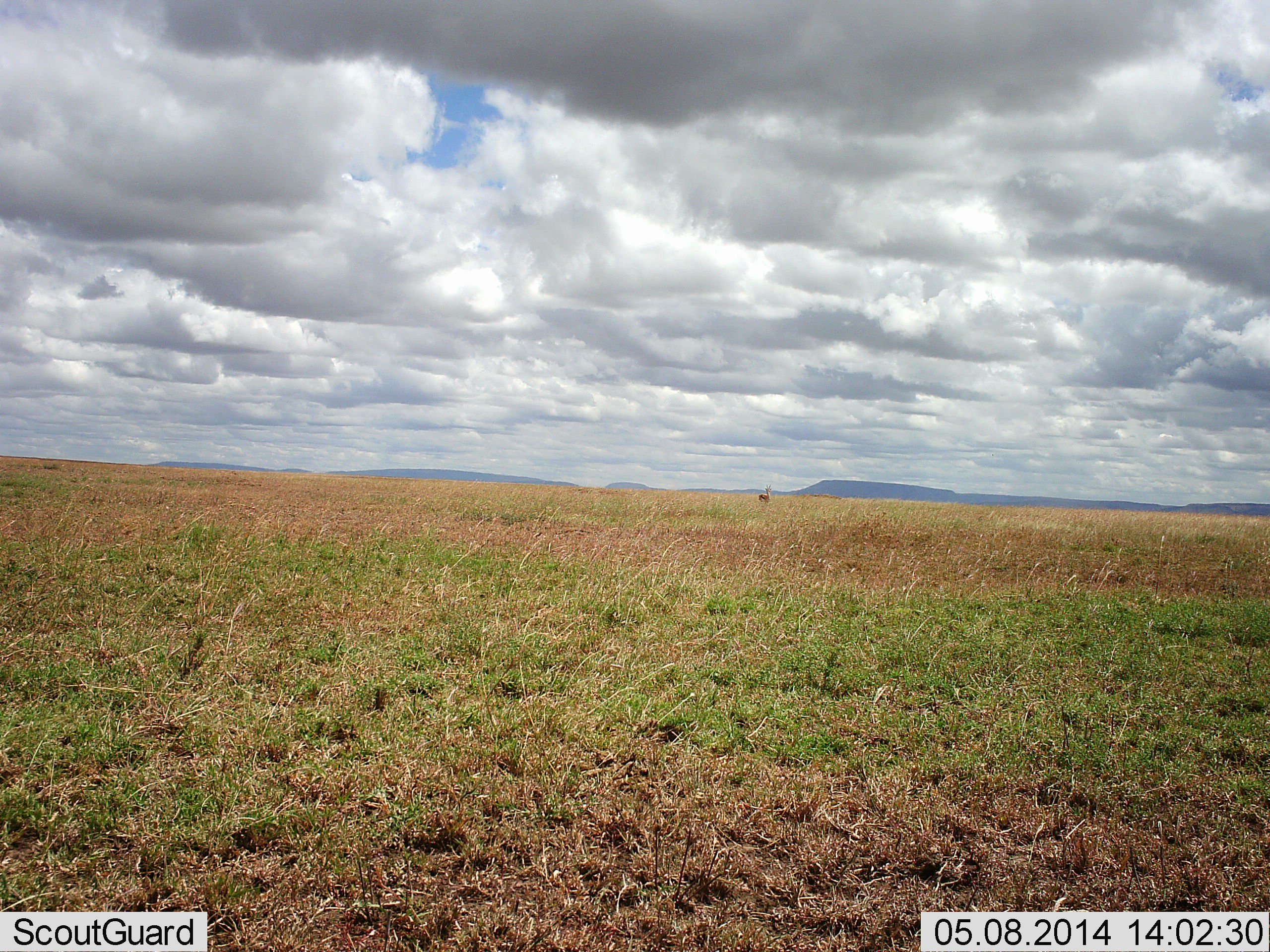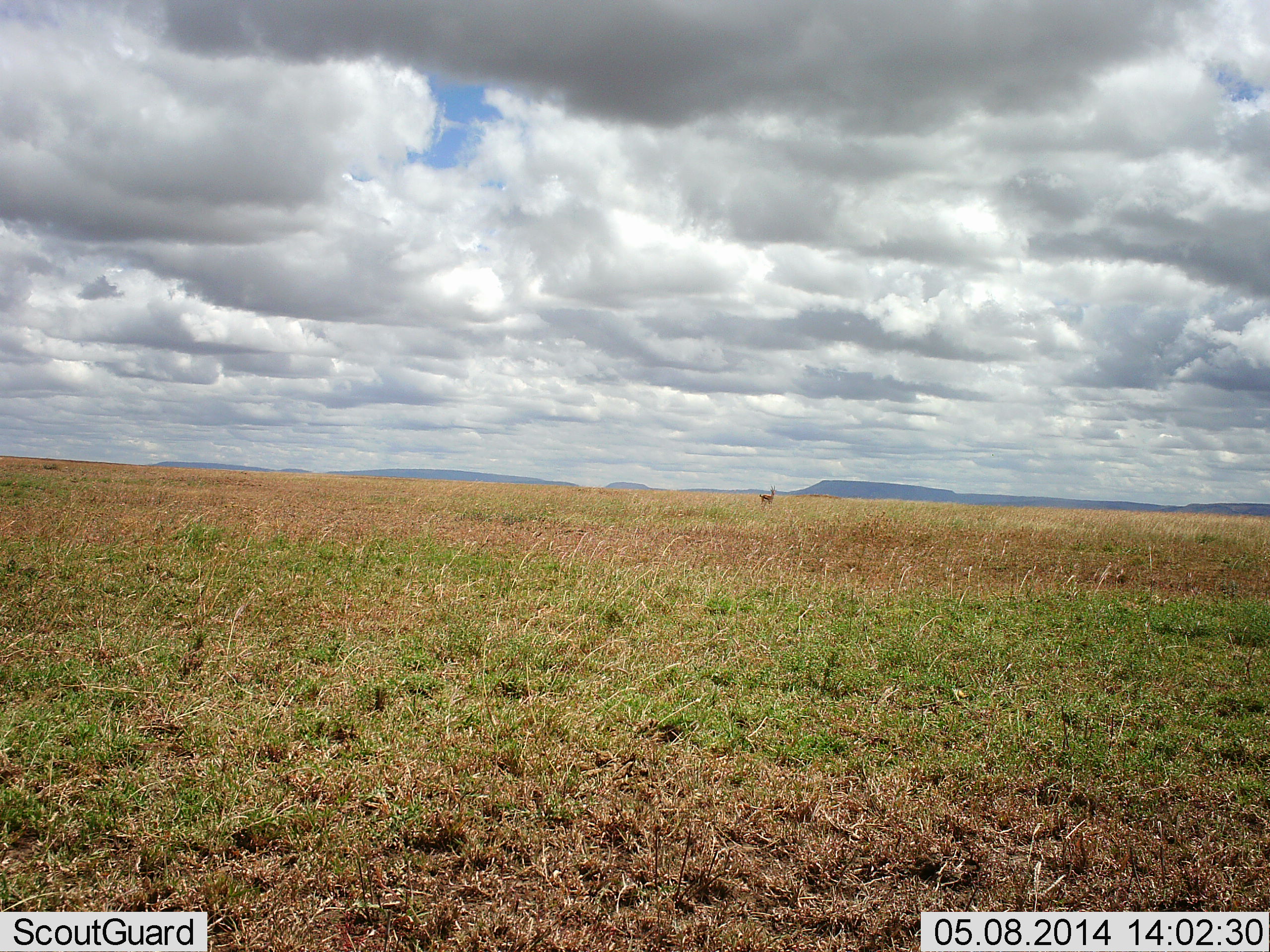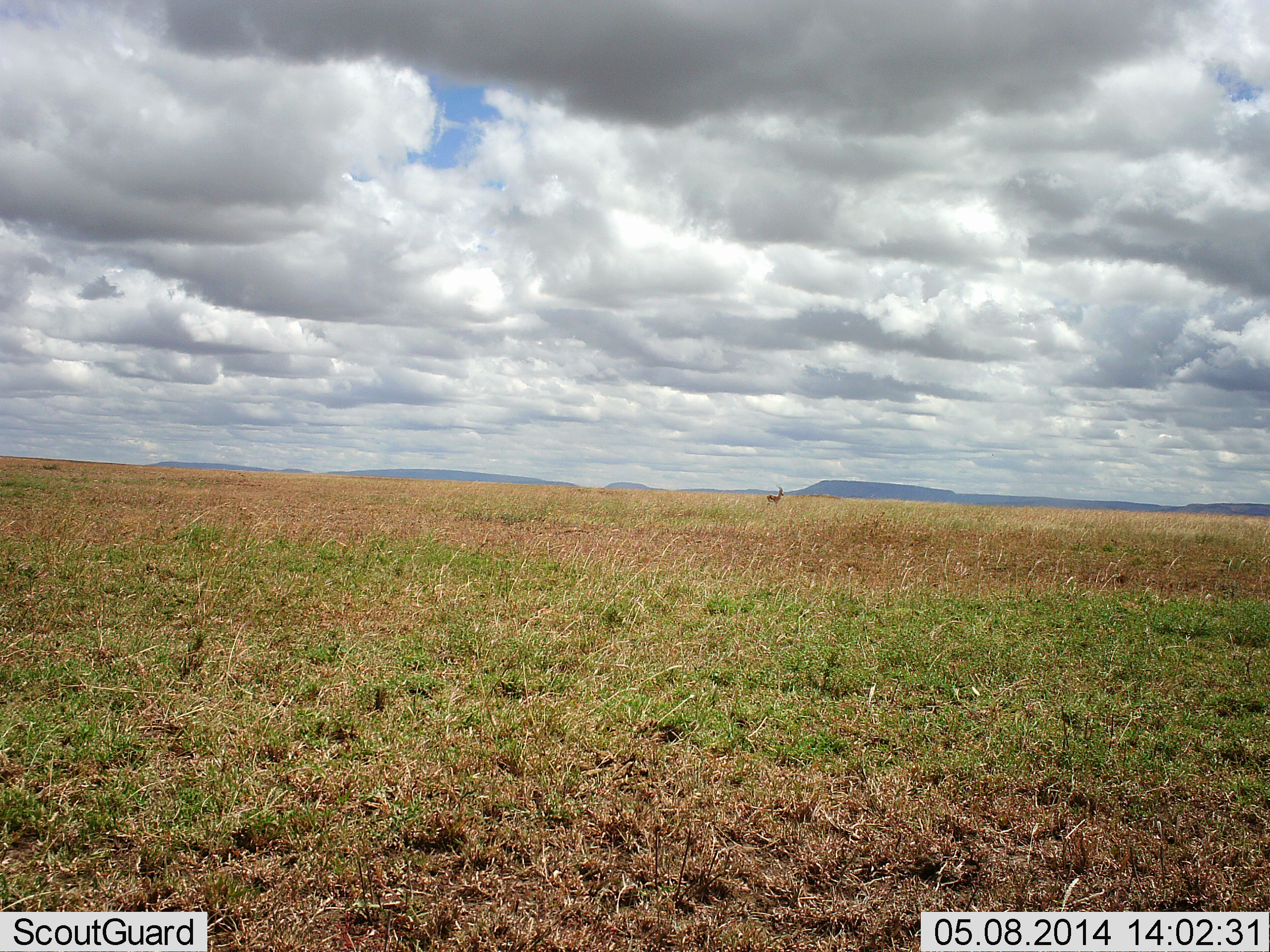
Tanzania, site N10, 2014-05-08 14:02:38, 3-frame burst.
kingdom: Animalia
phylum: Chordata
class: Mammalia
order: Artiodactyla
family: Bovidae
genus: Eudorcas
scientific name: Eudorcas thomsonii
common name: thomson's gazelle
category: gazellethomsons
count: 1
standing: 55%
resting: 0%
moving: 52%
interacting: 0%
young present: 0%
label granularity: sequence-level